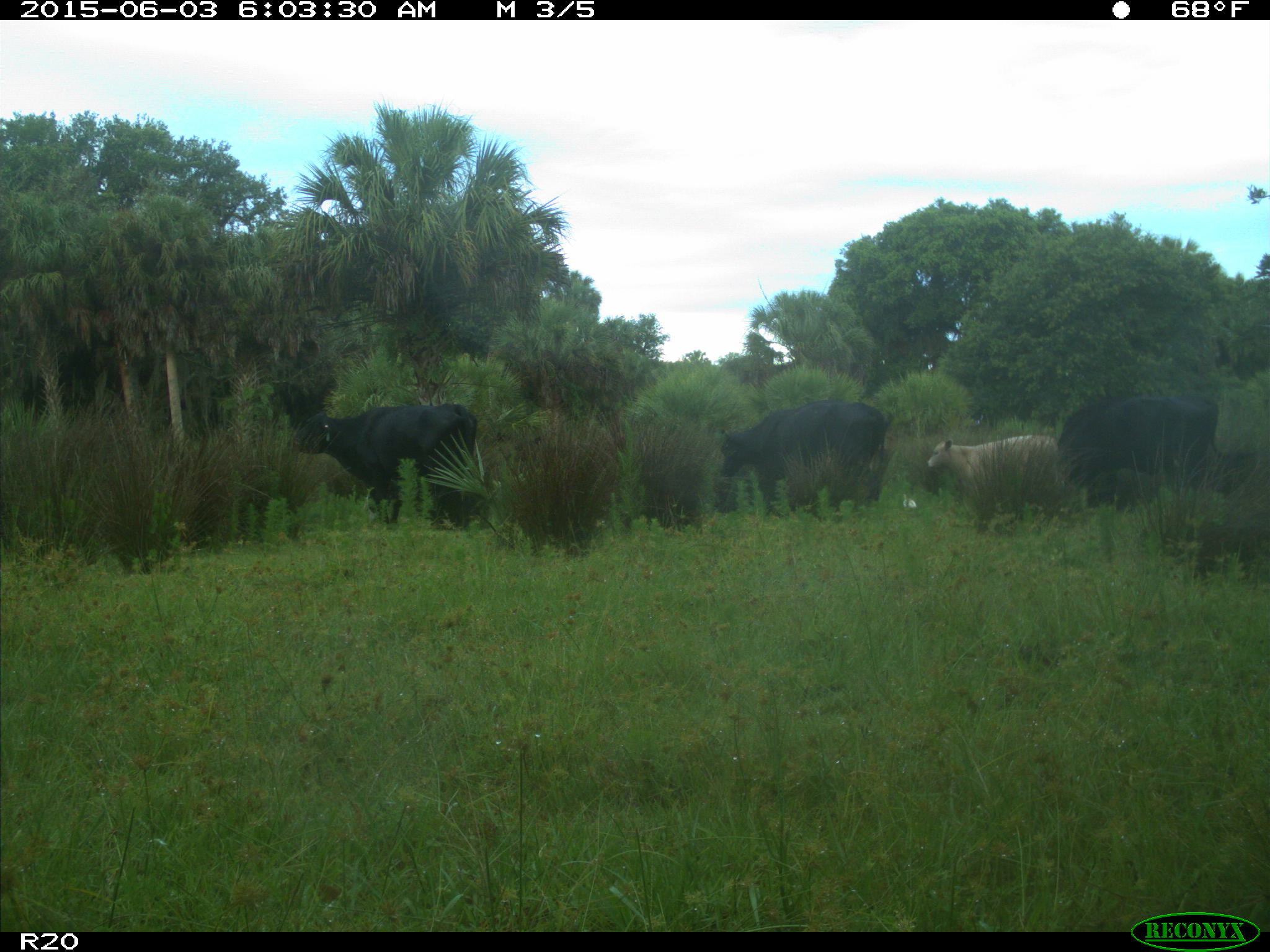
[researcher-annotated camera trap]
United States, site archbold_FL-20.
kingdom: Animalia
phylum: Chordata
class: Mammalia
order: Artiodactyla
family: Bovidae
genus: Bos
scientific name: Bos taurus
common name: domestic cow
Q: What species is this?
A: Bos taurus (domestic cow).